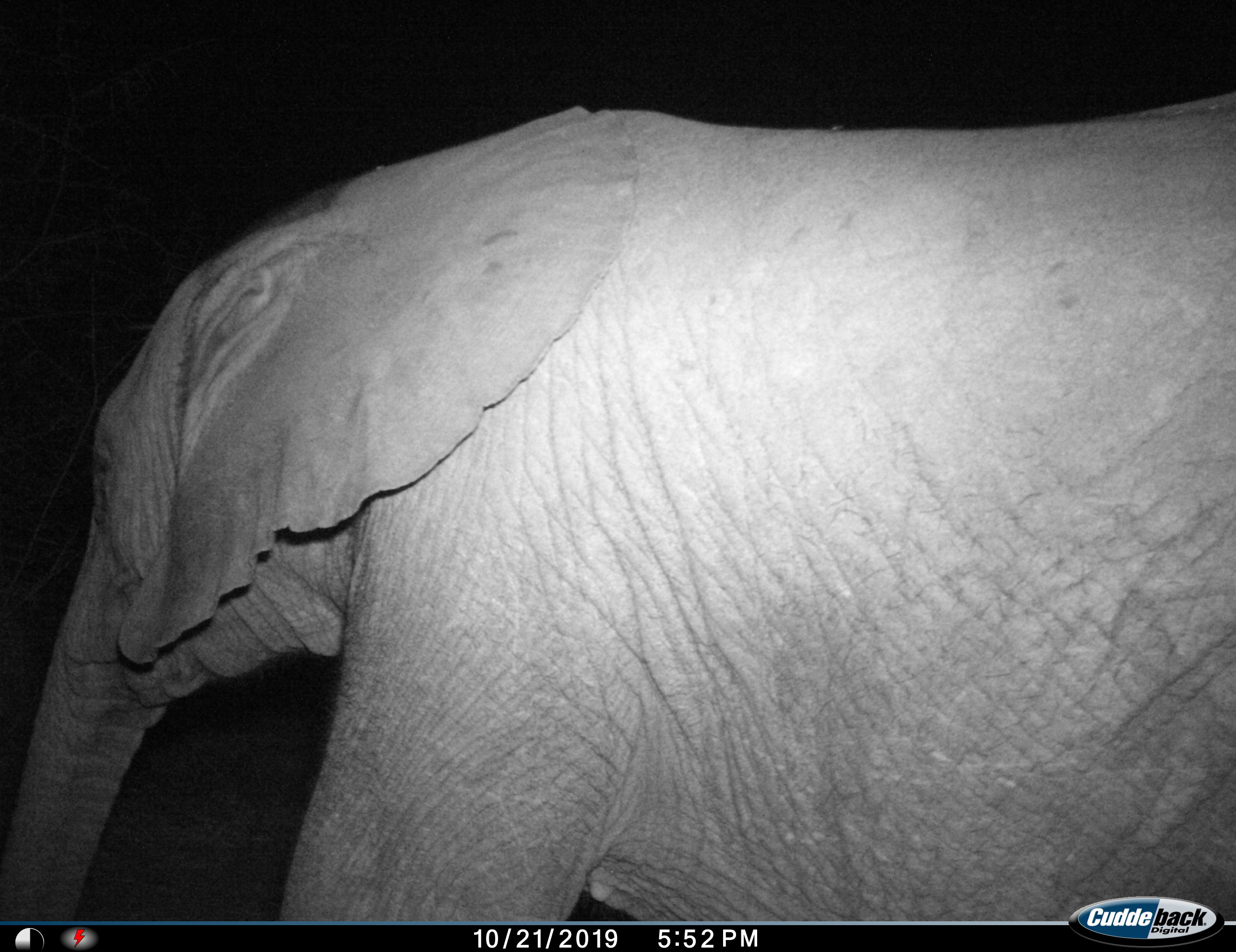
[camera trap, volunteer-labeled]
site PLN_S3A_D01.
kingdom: Animalia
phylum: Chordata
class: Mammalia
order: Proboscidea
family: Elephantidae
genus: Loxodonta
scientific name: Loxodonta africana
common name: african bush elephant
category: elephant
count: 1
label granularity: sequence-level